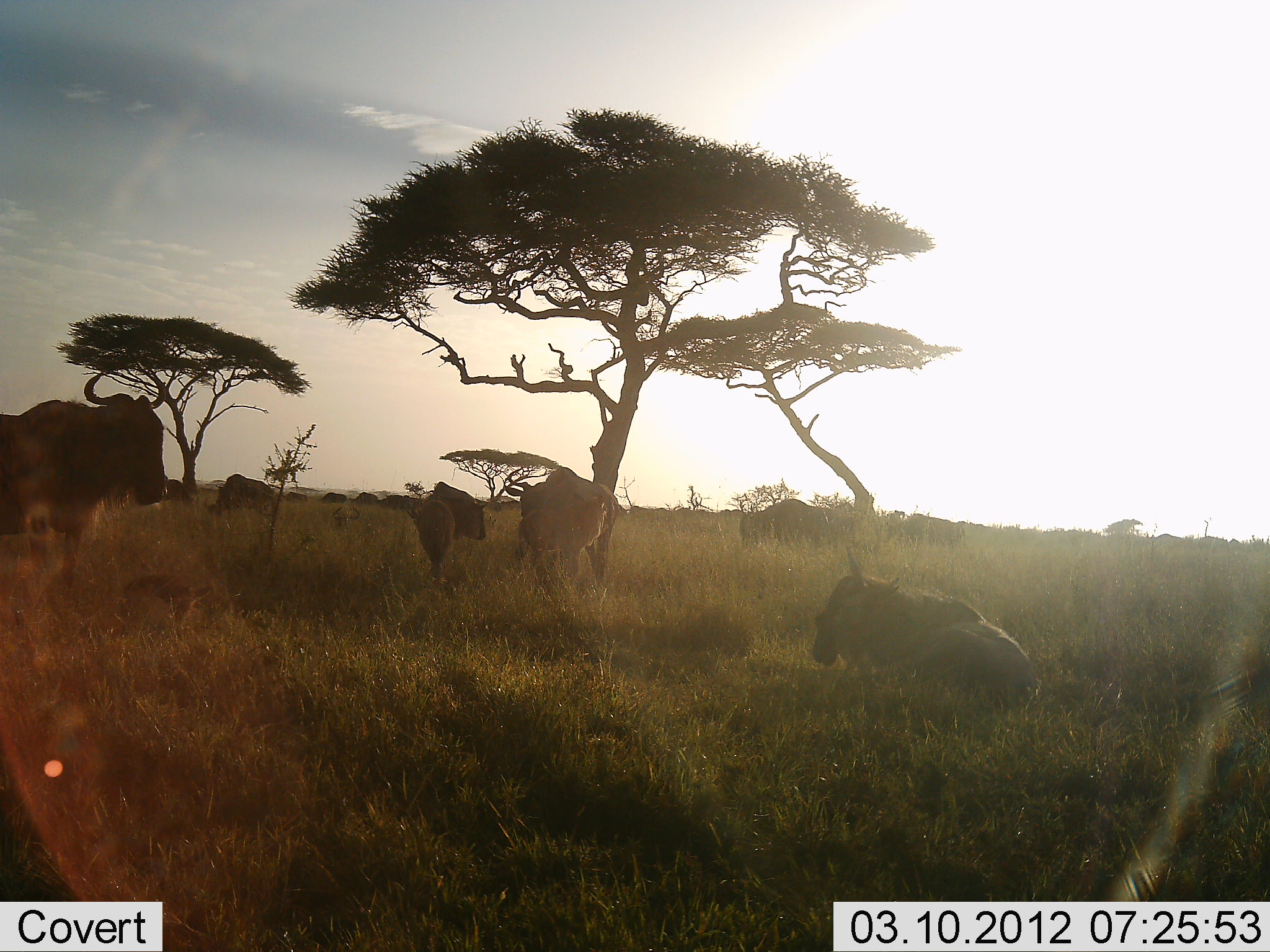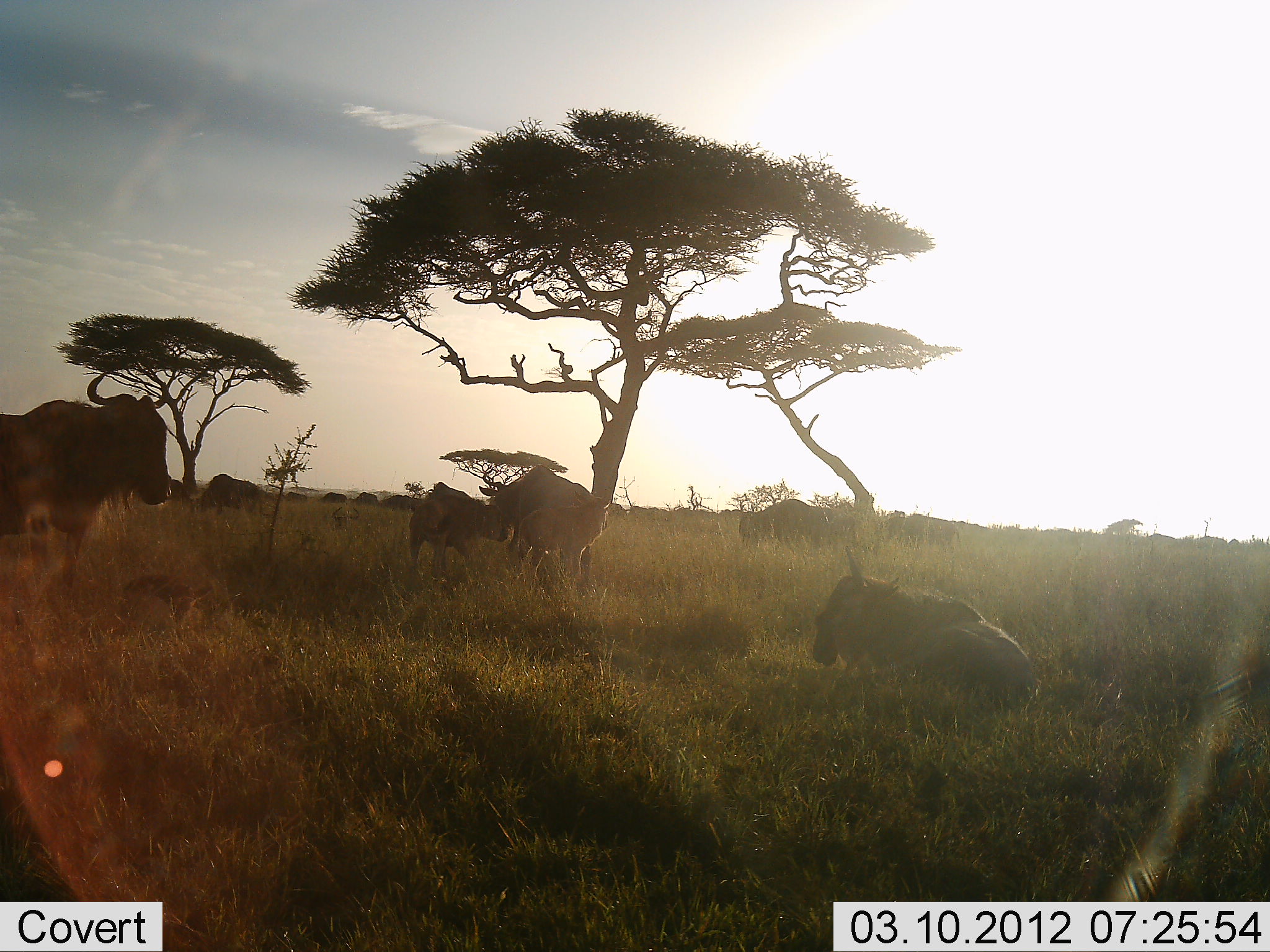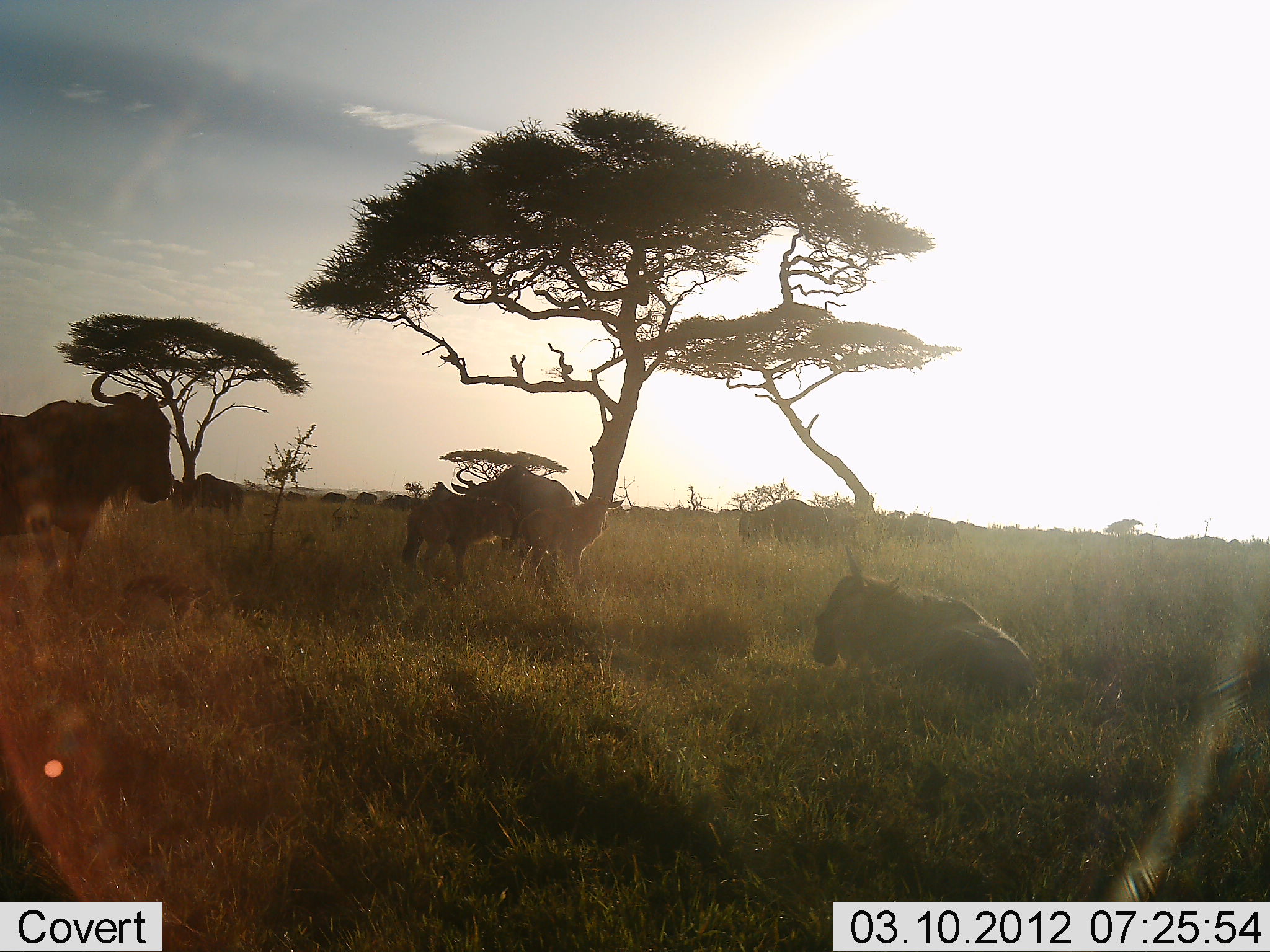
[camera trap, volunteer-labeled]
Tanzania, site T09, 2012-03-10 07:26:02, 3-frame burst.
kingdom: Animalia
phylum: Chordata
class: Mammalia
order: Artiodactyla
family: Bovidae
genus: Connochaetes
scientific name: Connochaetes taurinus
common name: blue wildebeest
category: wildebeest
Wildebeest (blue wildebeest) (Connochaetes taurinus), count 10. Behavior (volunteer vote fractions): standing 72%, resting 89%, moving 44%, interacting 17%. Young present (vote fraction): 33%. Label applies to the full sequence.